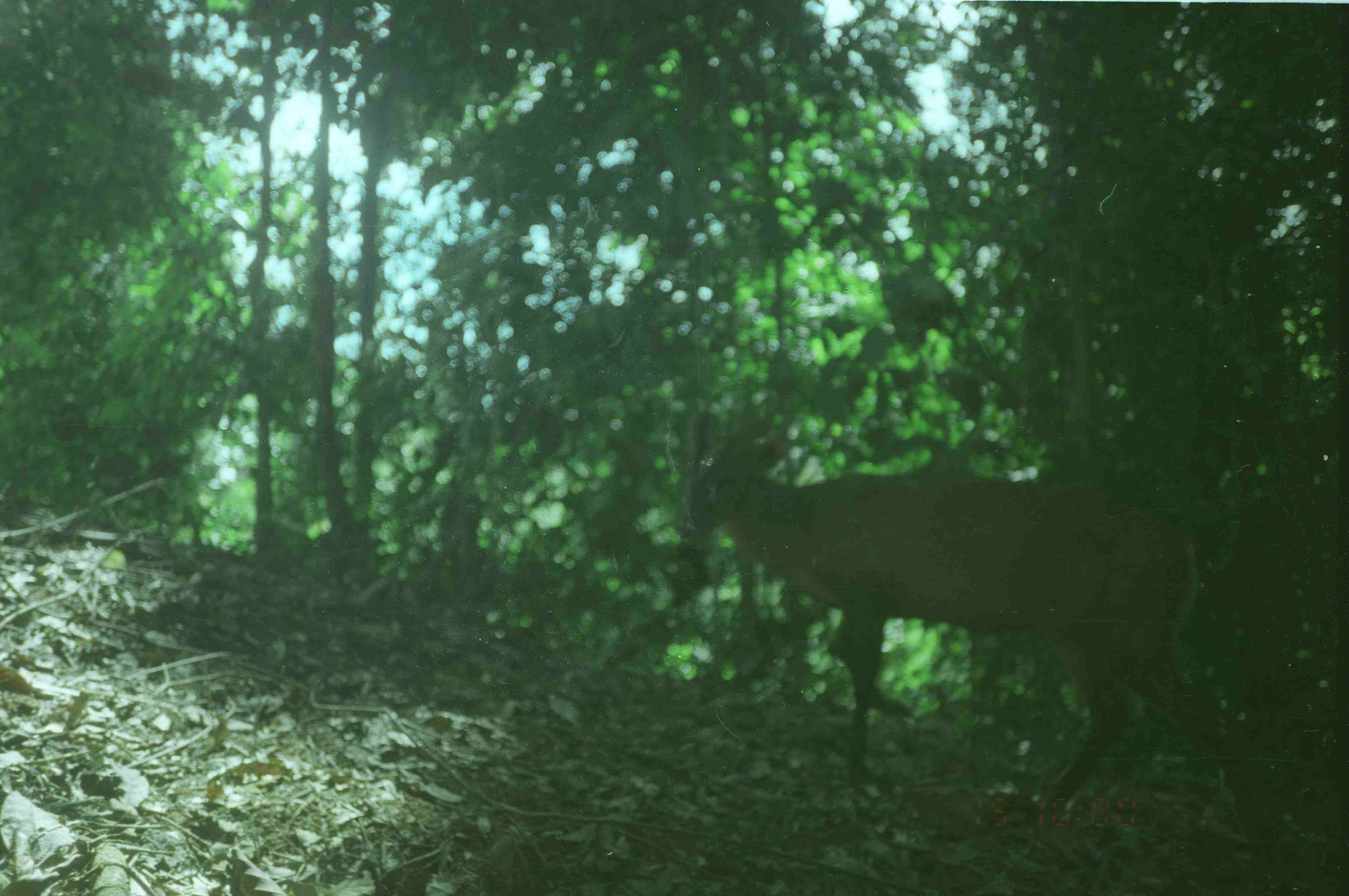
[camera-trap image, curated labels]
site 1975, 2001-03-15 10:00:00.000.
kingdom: Animalia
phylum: Chordata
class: Mammalia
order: Artiodactyla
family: Cervidae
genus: Muntiacus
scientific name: Muntiacus muntjak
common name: southern red muntjac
Muntiacus muntjak (southern red muntjac), count 1.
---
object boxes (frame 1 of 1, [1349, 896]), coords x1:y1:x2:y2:
muntiacus muntjak: 670:402:1303:859